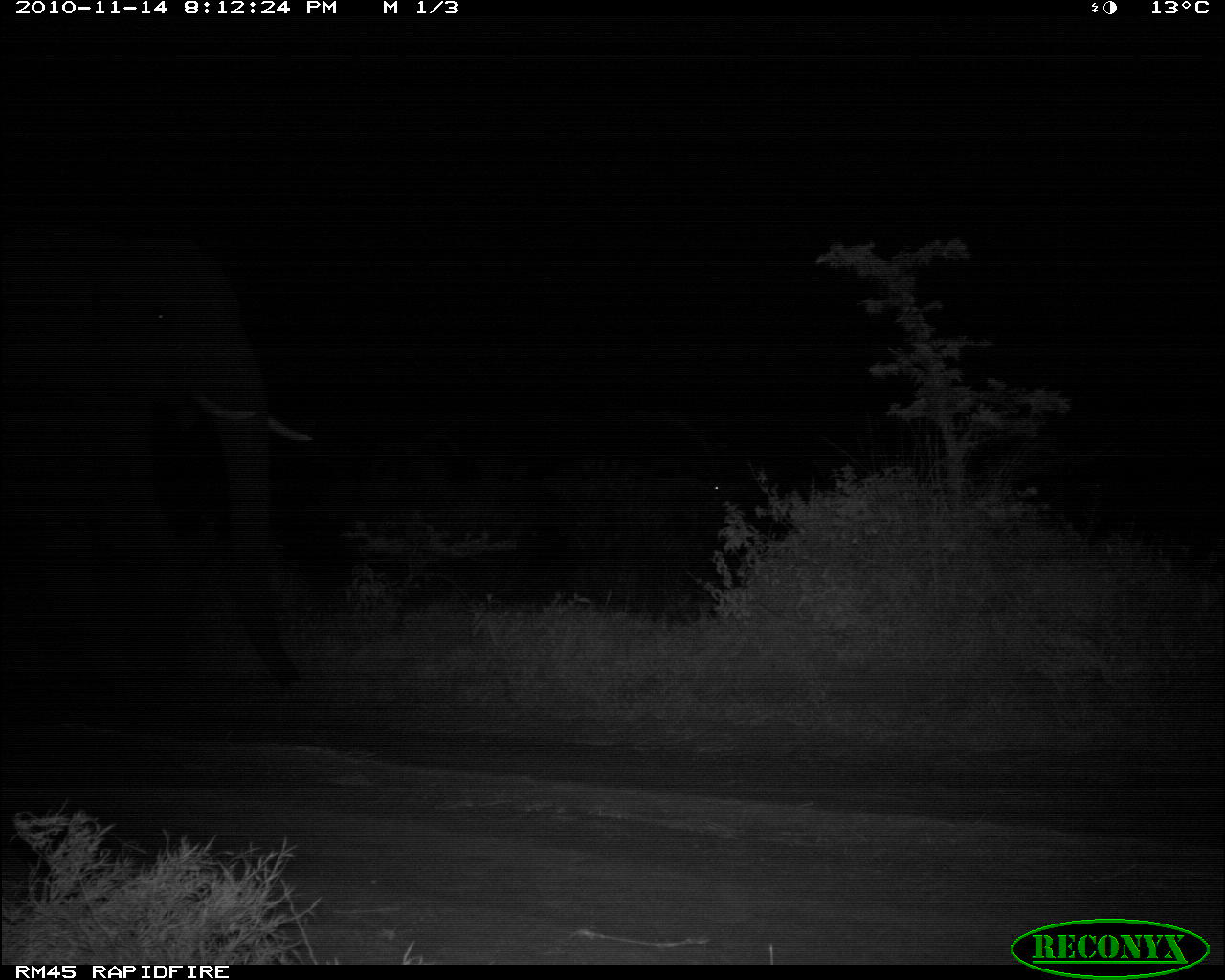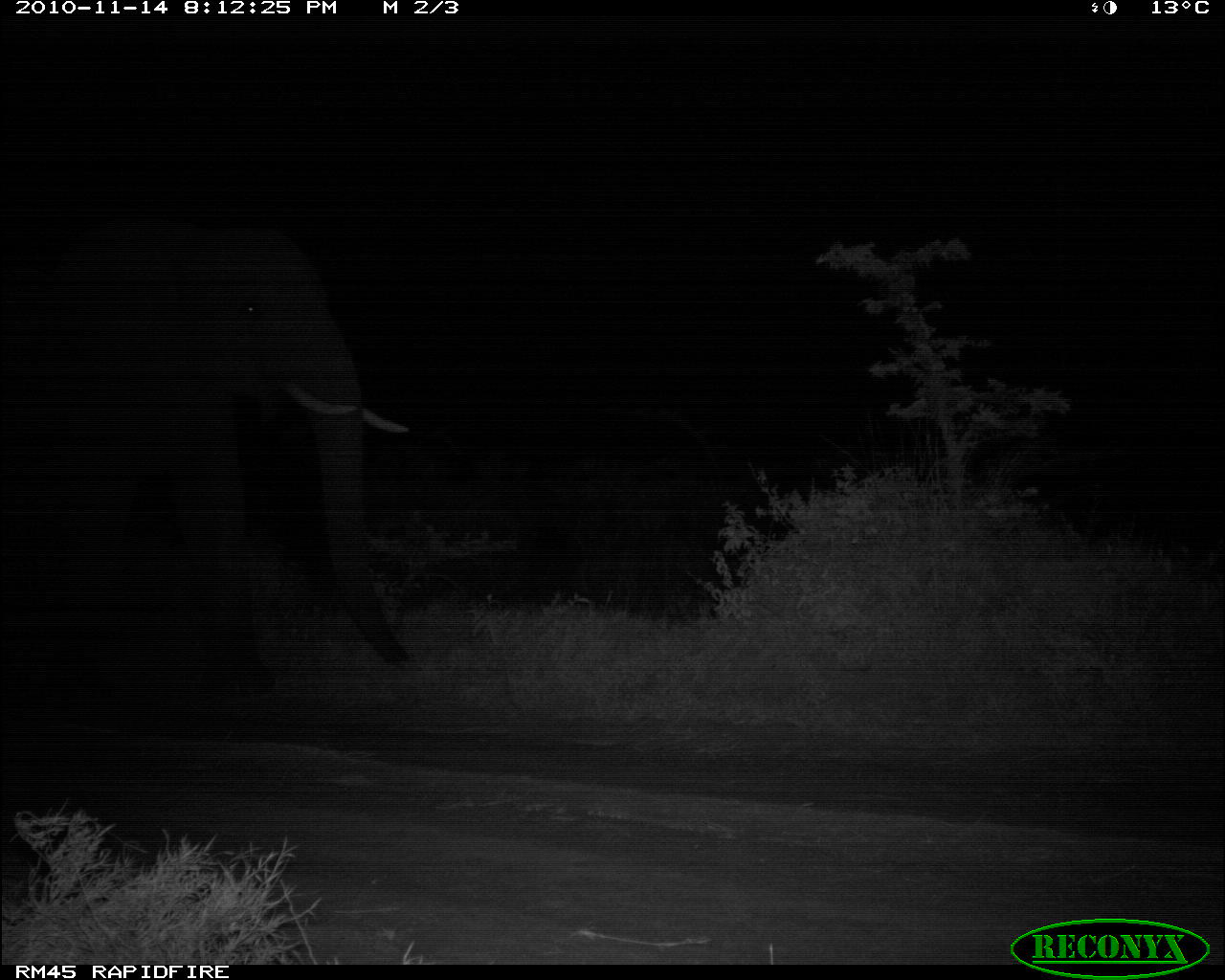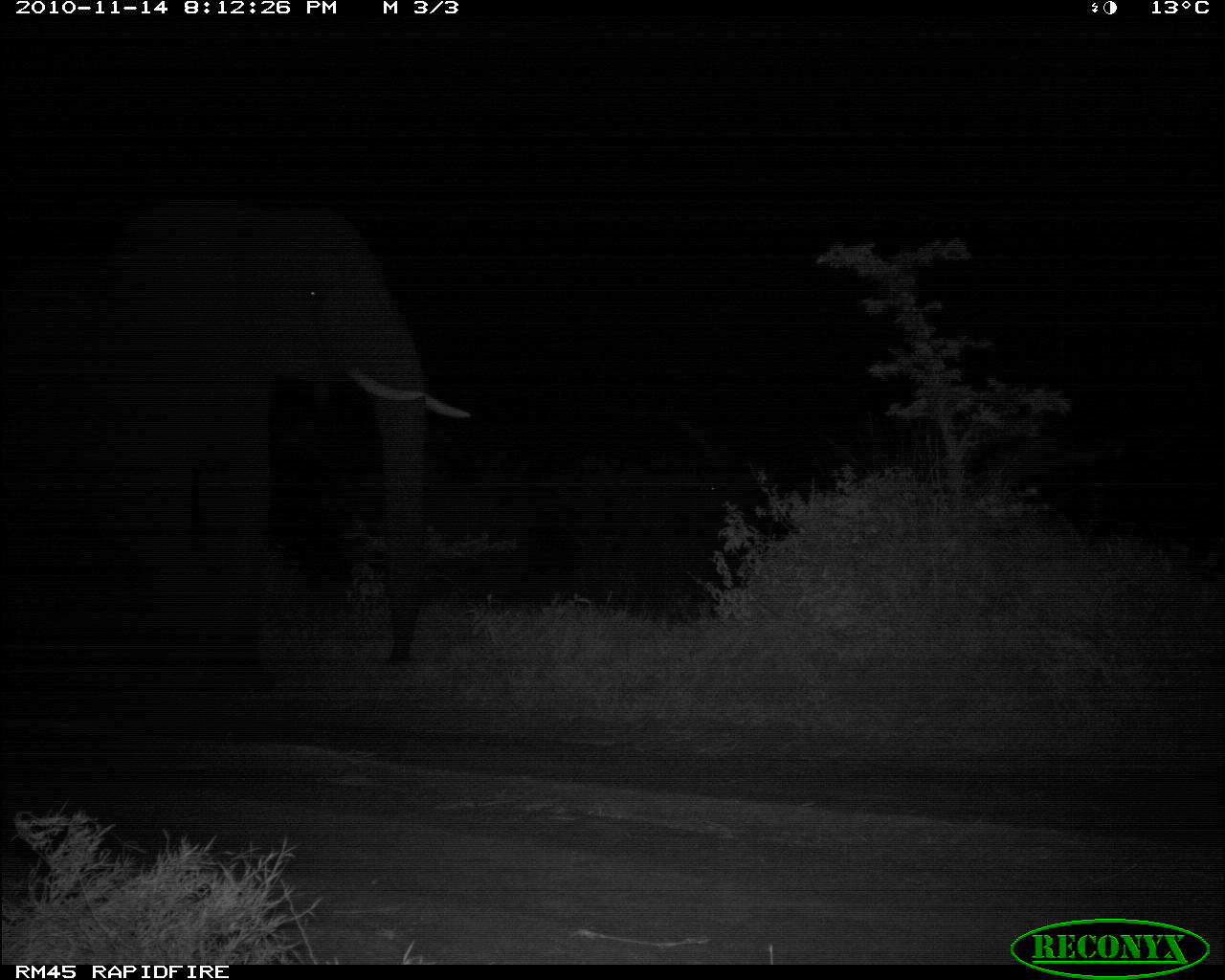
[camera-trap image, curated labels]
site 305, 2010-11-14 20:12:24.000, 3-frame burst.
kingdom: Animalia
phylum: Chordata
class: Mammalia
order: Proboscidea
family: Elephantidae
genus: Loxodonta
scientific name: Loxodonta africana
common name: african bush elephant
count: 1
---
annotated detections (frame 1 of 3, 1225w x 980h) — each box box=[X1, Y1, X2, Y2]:
loxodonta africana: box=[0, 220, 312, 695]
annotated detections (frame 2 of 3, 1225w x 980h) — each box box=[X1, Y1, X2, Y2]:
loxodonta africana: box=[0, 215, 408, 700]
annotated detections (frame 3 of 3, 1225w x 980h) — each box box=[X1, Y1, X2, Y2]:
loxodonta africana: box=[5, 202, 472, 693]